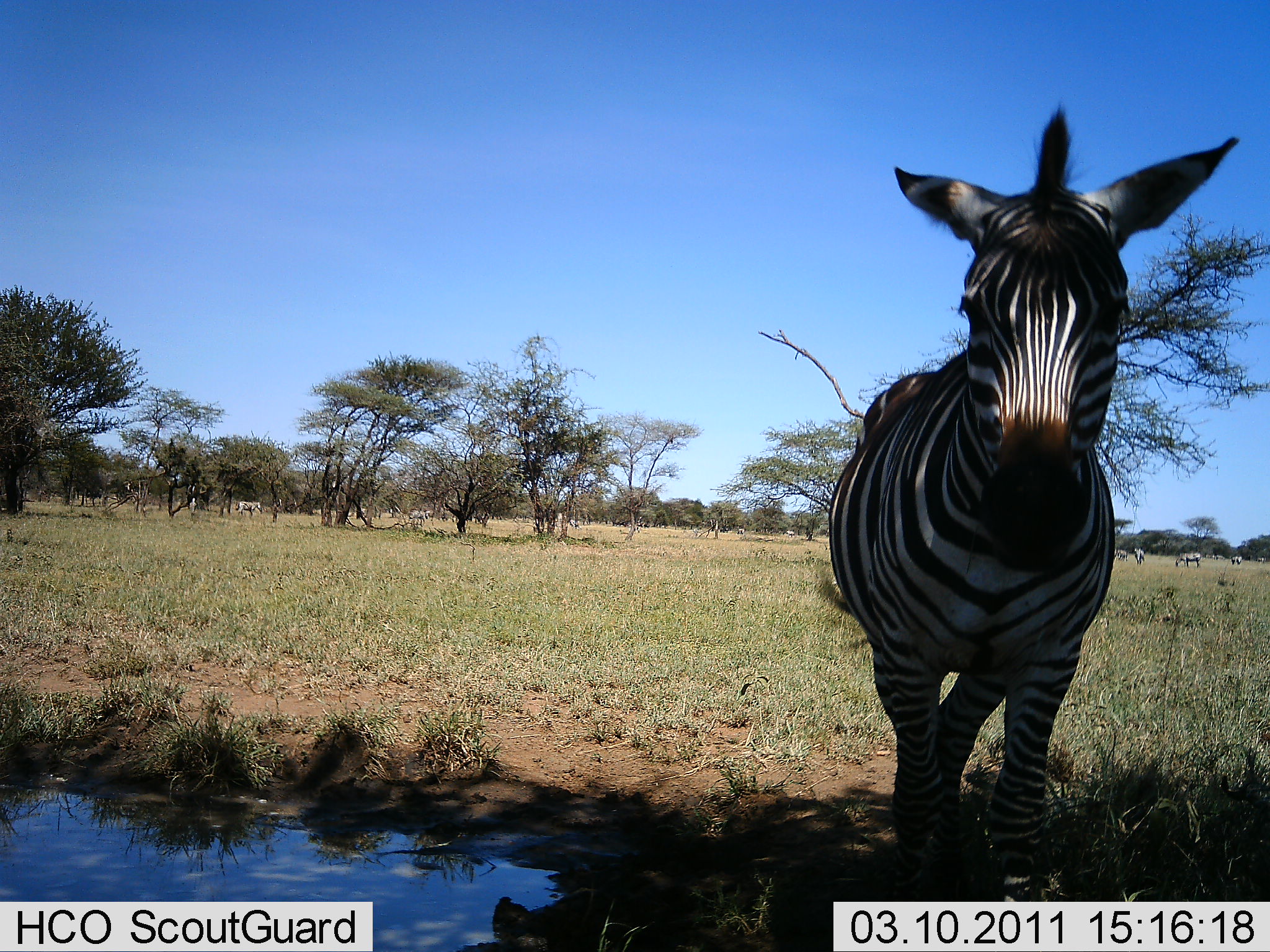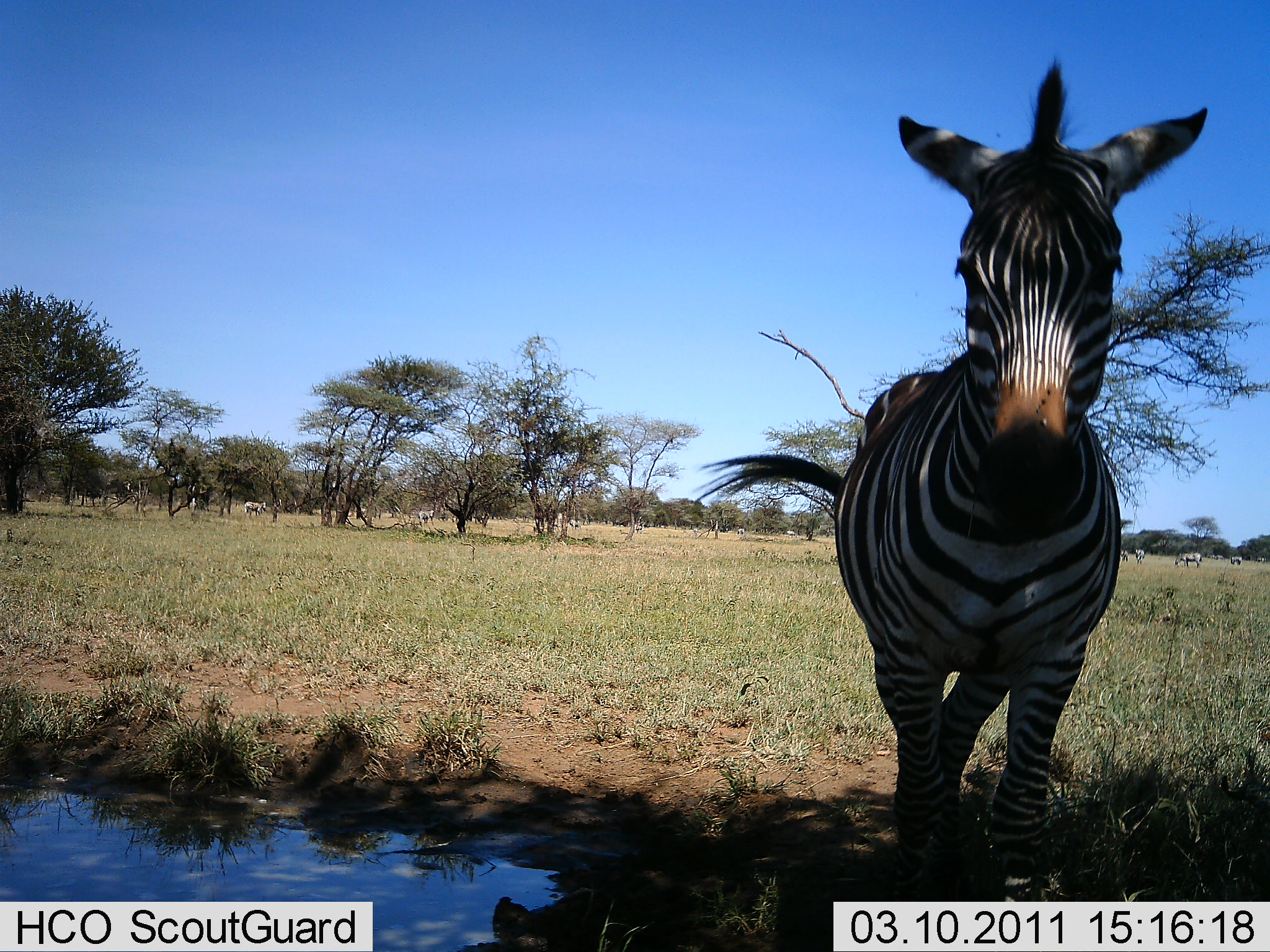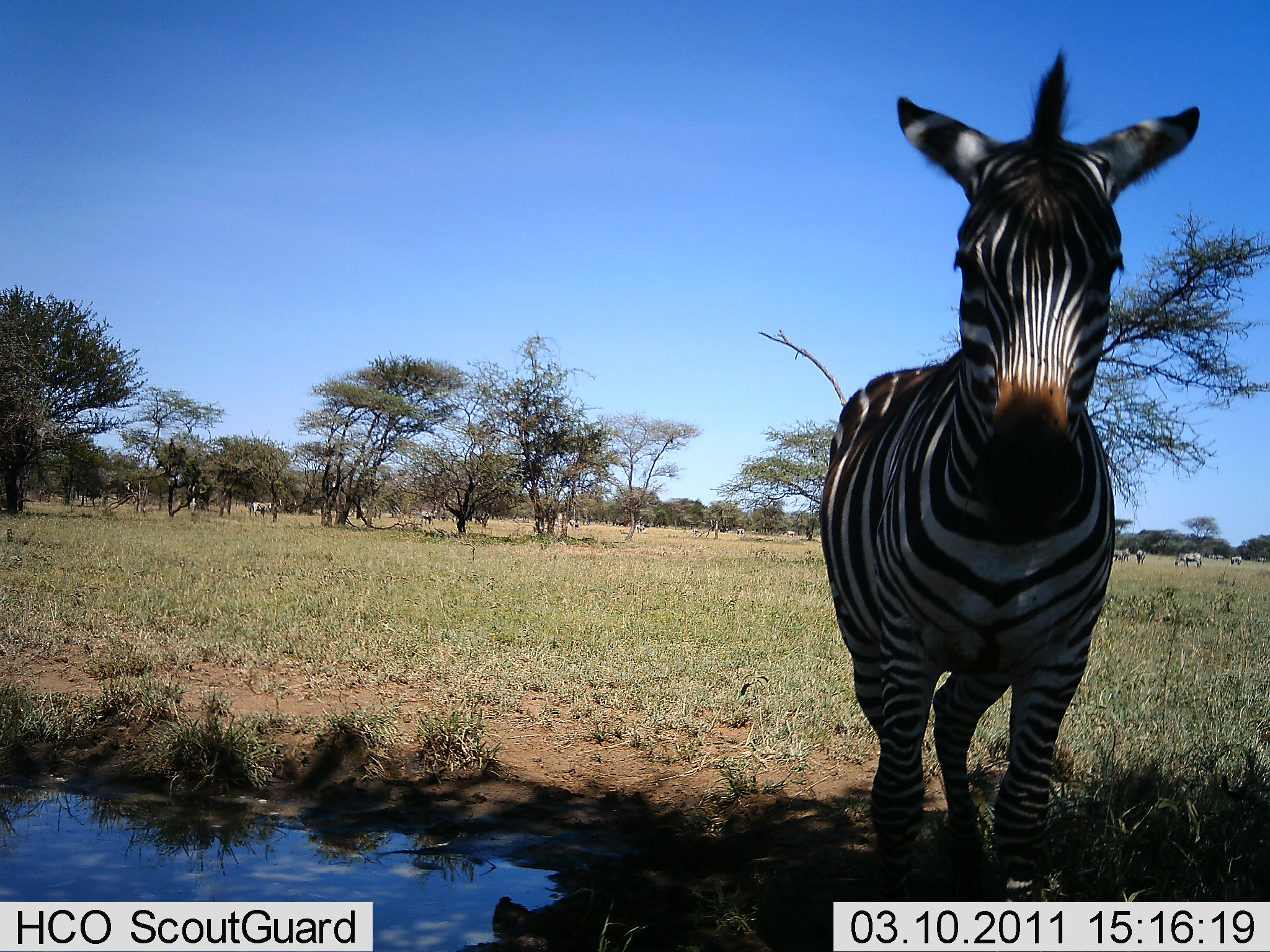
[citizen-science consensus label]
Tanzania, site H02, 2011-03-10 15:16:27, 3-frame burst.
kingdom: Animalia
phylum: Chordata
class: Mammalia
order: Perissodactyla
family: Equidae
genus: Equus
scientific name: Equus quagga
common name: plains zebra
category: zebra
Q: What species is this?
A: Zebra (plains zebra) (Equus quagga).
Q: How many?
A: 1.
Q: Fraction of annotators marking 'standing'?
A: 92%.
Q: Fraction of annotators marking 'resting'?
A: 0%.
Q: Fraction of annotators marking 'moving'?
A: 33%.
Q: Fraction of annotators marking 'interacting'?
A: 0%.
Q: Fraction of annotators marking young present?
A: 0%.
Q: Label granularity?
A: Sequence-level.